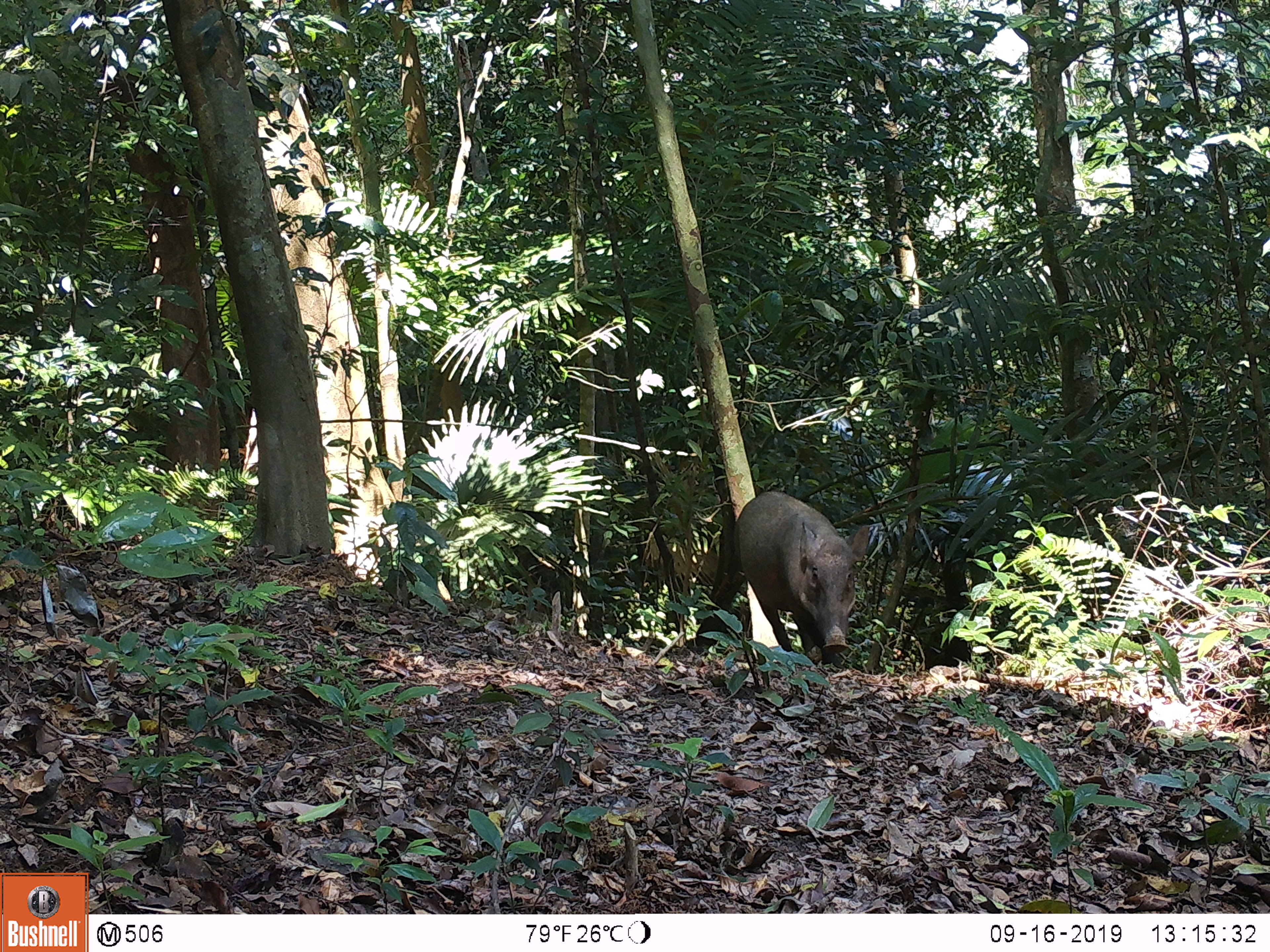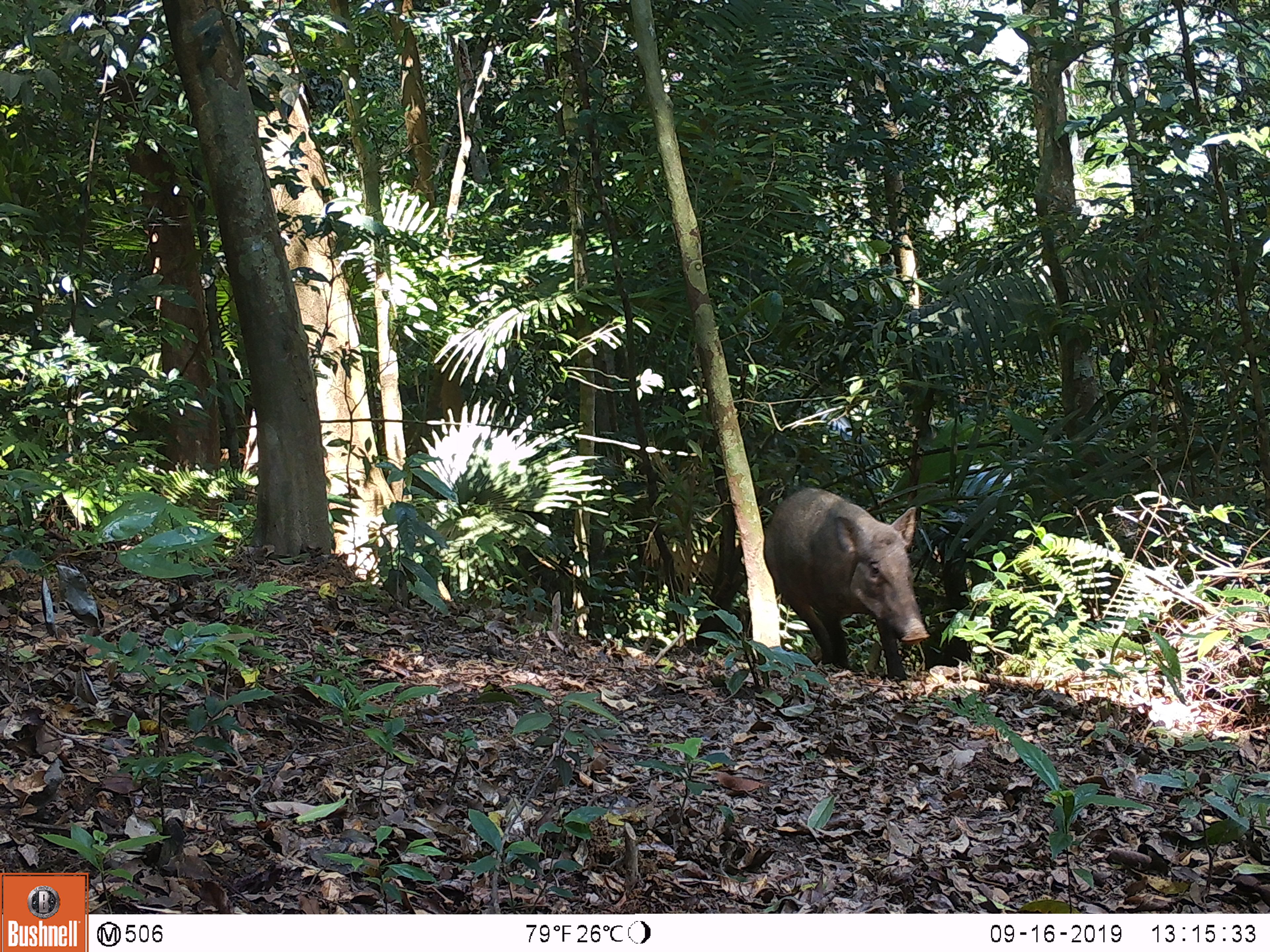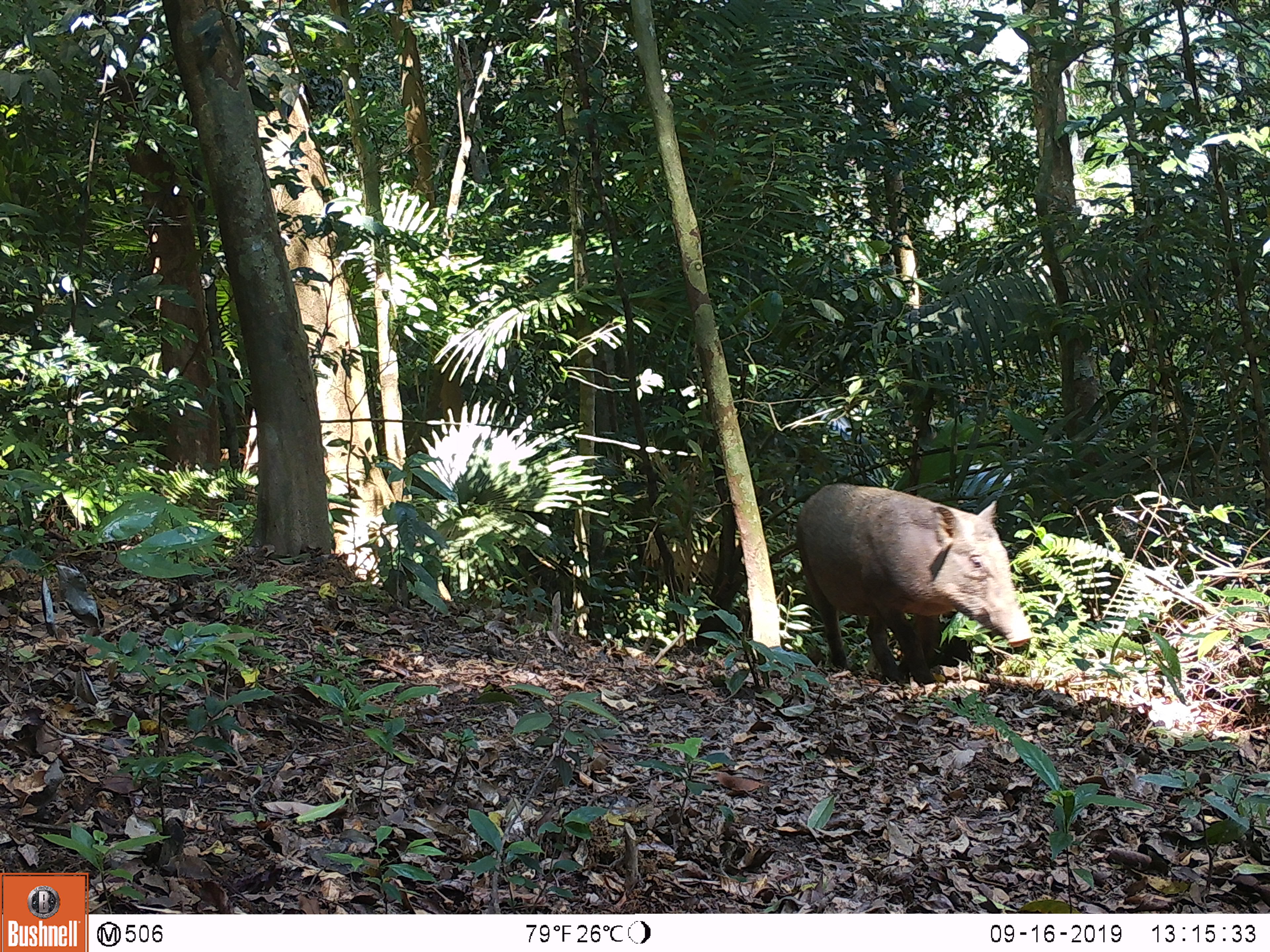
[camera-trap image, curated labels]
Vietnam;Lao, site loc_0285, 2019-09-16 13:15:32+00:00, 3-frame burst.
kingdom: Animalia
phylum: Chordata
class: Mammalia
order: Artiodactyla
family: Suidae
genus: Sus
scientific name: Sus scrofa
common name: eurasian wild pig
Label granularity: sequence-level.